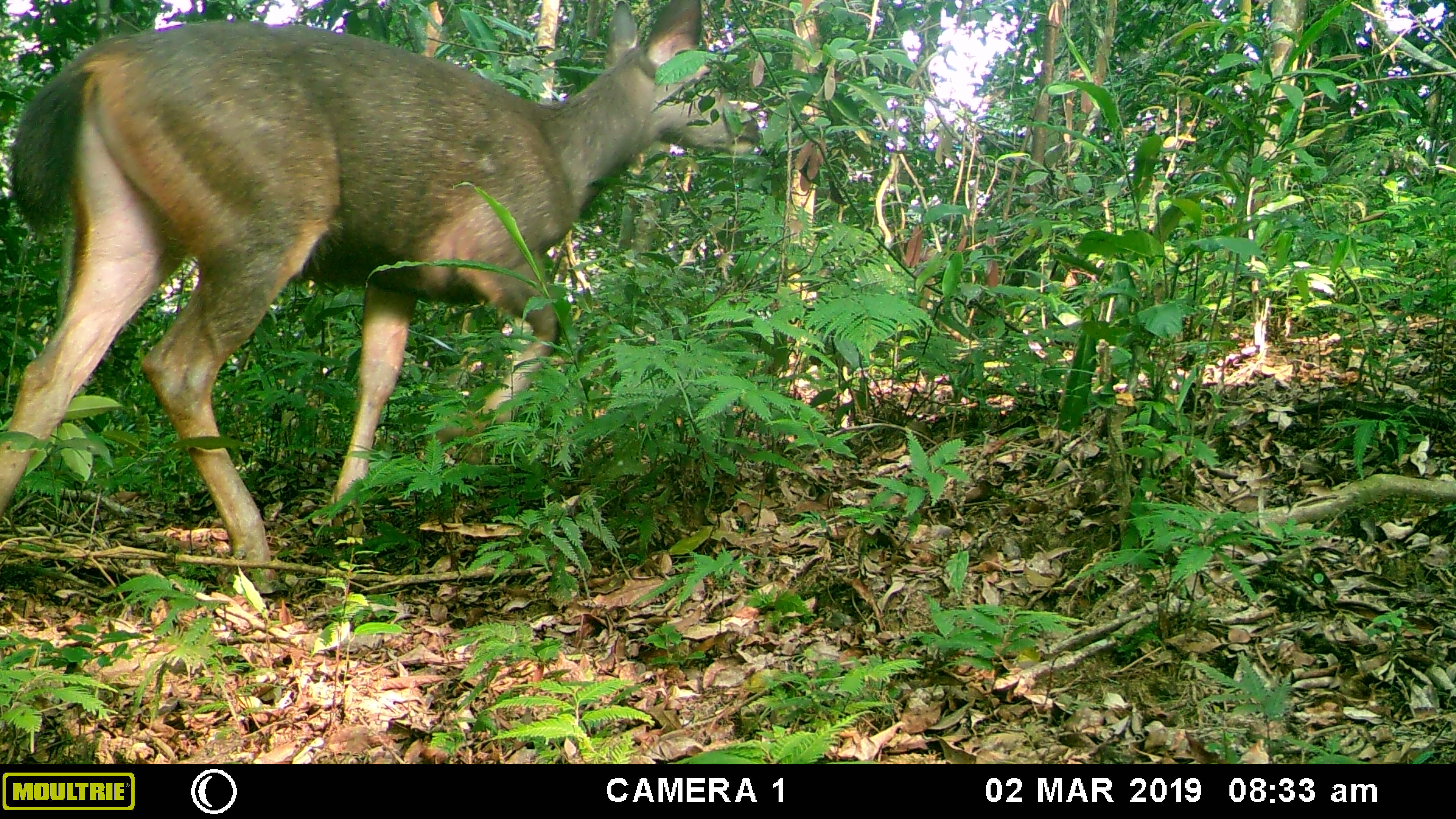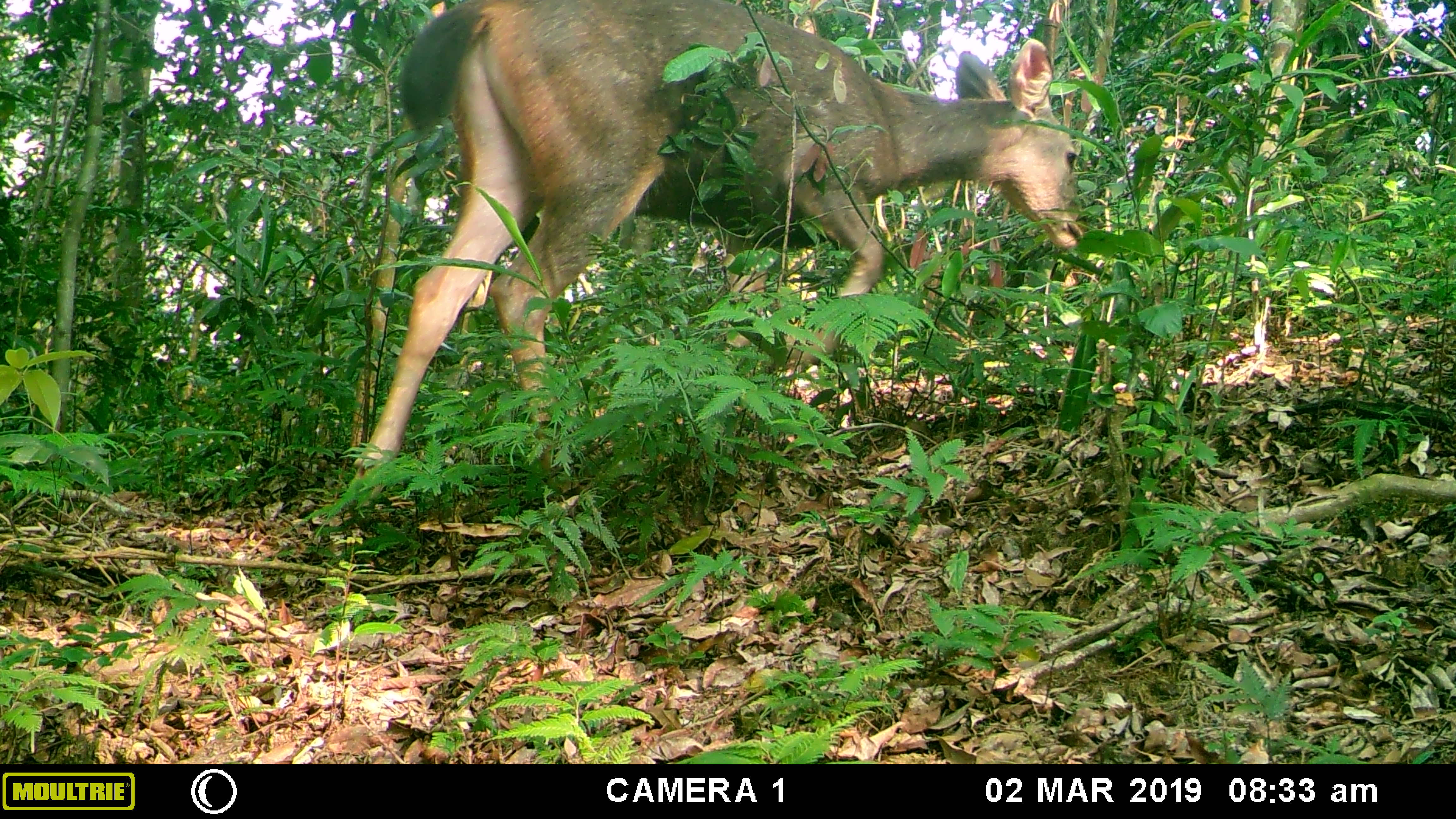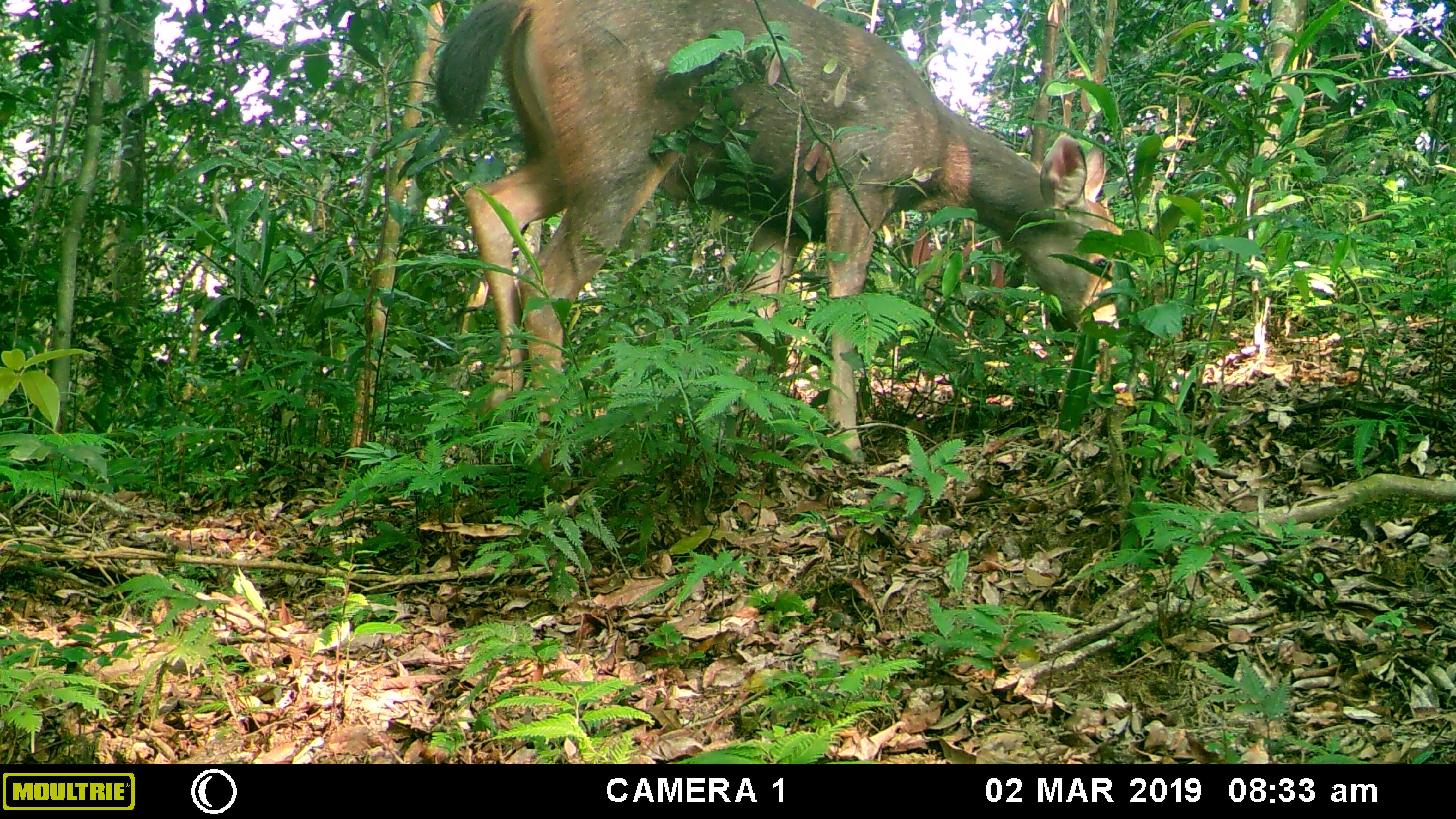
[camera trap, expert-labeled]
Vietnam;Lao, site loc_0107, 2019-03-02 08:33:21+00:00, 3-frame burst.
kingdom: Animalia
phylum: Chordata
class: Mammalia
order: Artiodactyla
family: Cervidae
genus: Rusa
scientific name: Rusa unicolor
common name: sambar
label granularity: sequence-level